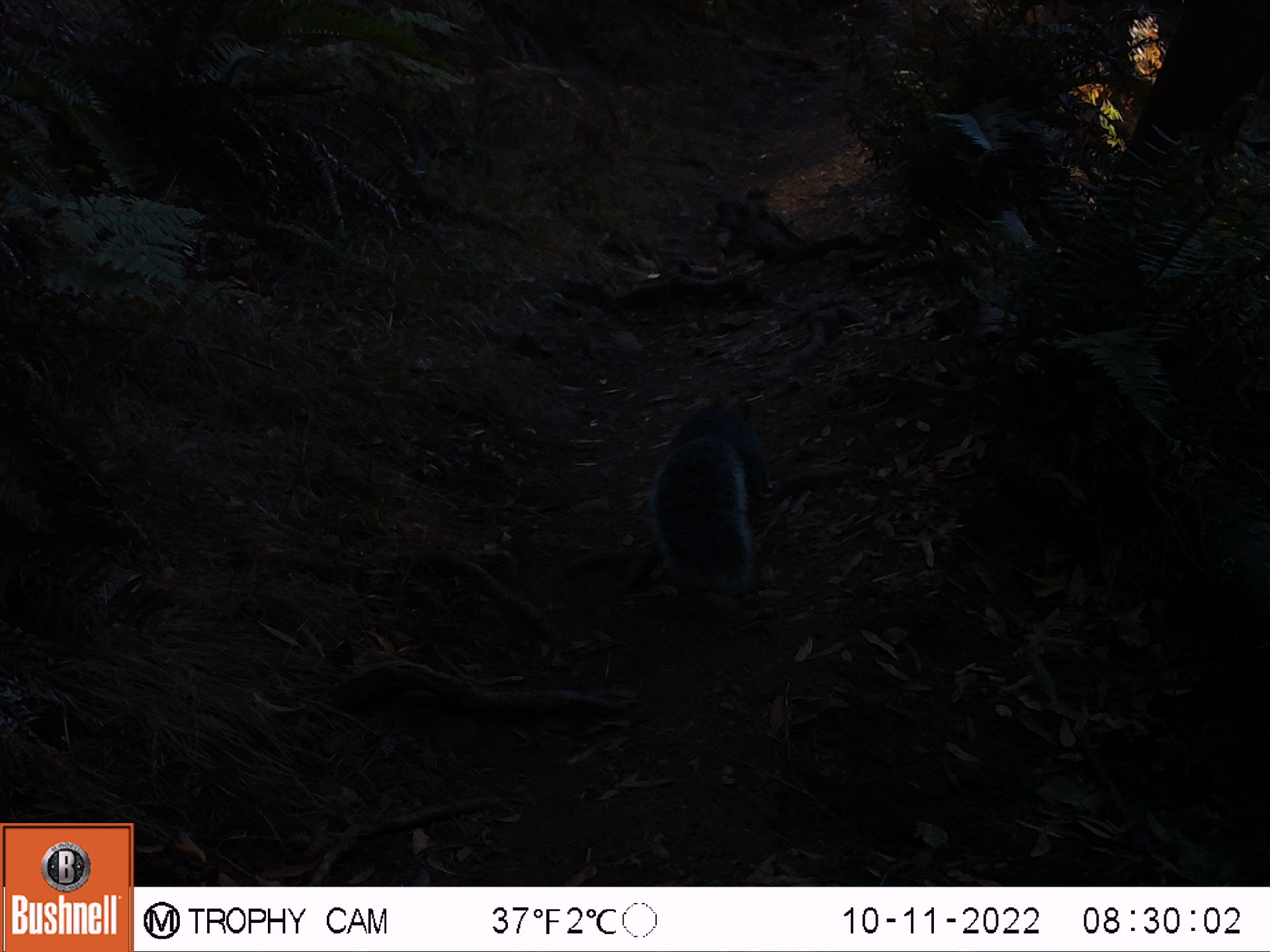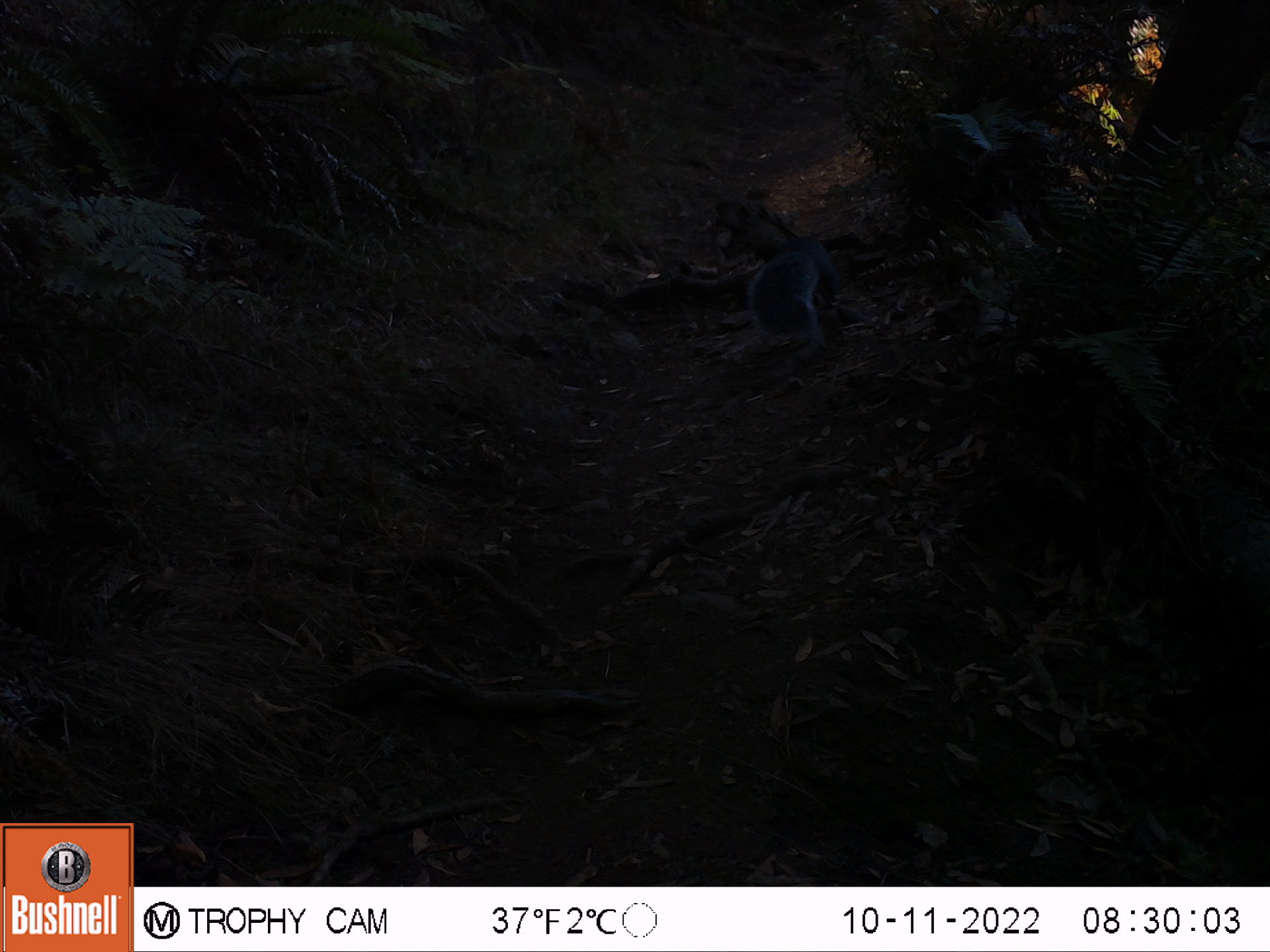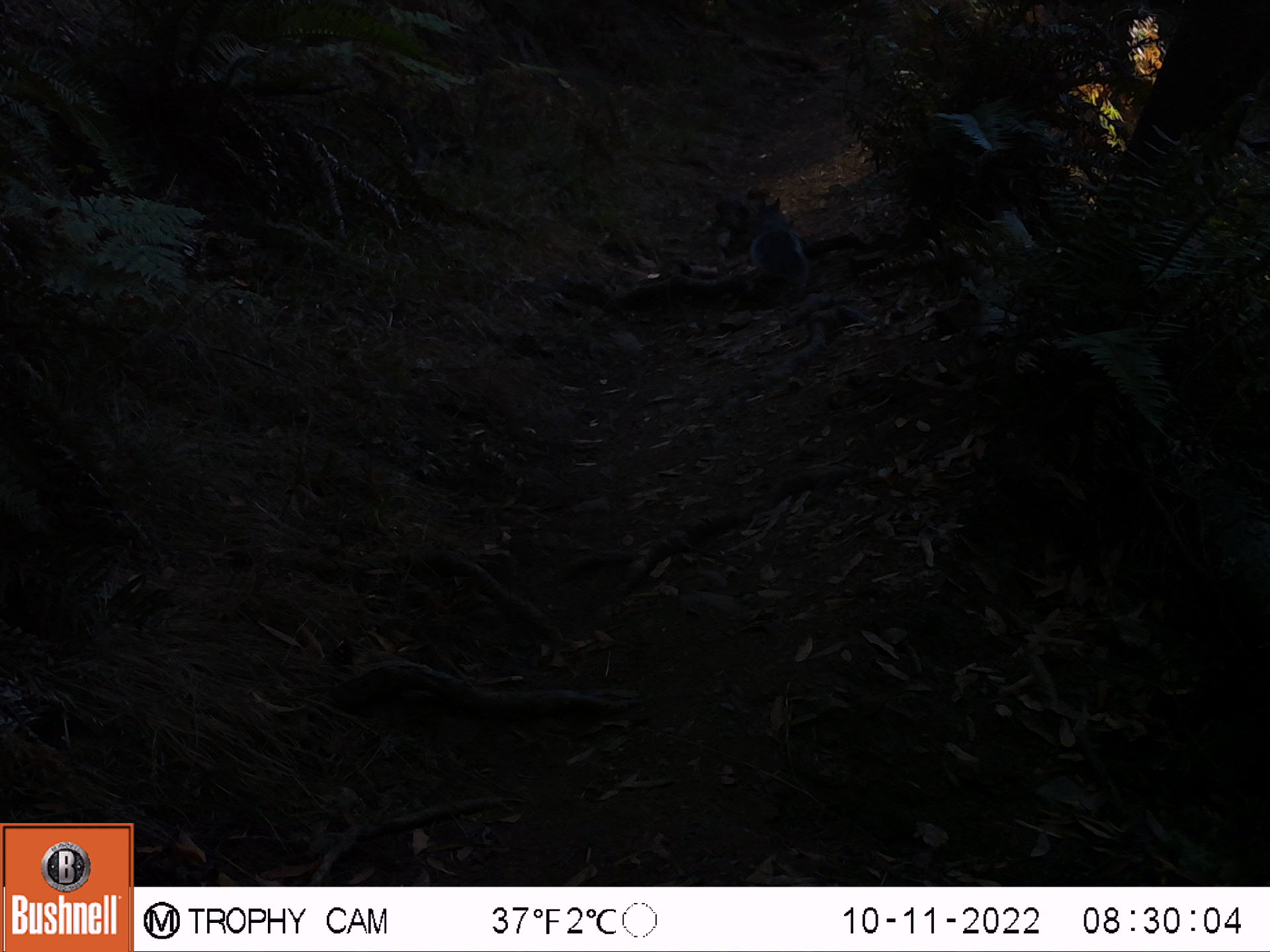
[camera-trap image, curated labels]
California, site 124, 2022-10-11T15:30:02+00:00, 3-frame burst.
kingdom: Animalia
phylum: Chordata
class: Mammalia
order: Rodentia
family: Sciuridae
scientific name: Sciuridae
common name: squirrel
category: unknown squirrel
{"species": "unknown squirrel (squirrel) (Sciuridae)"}